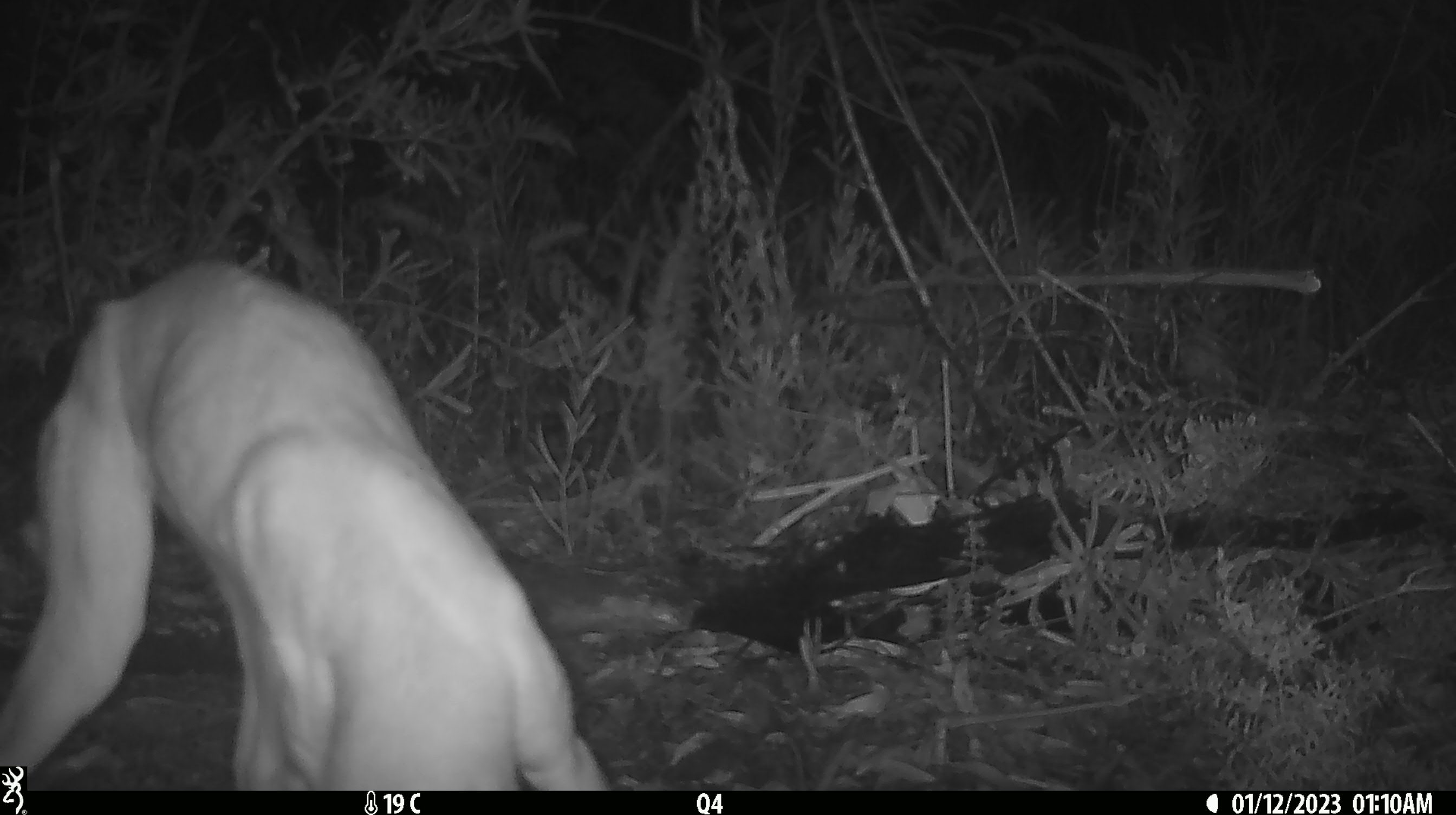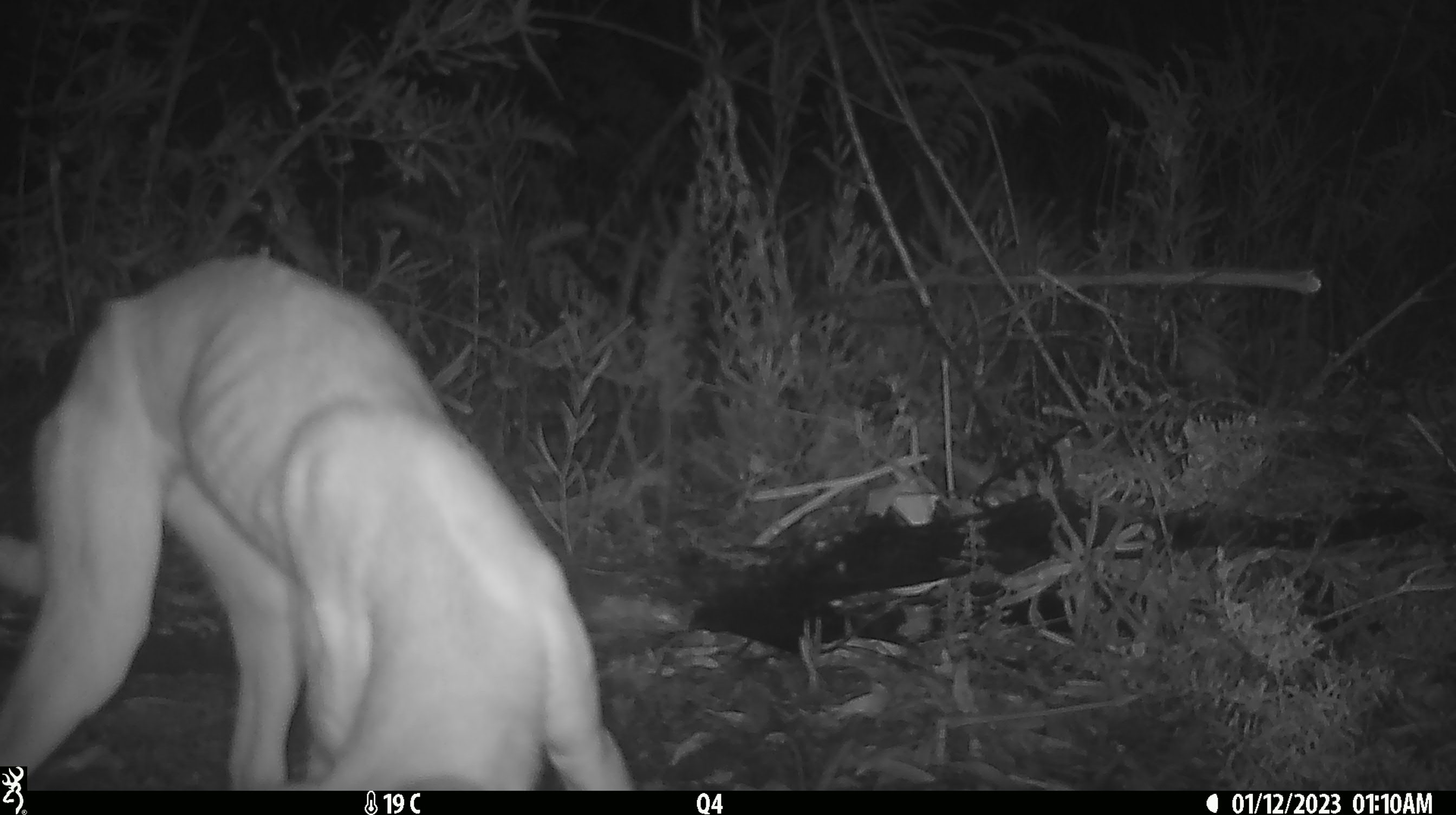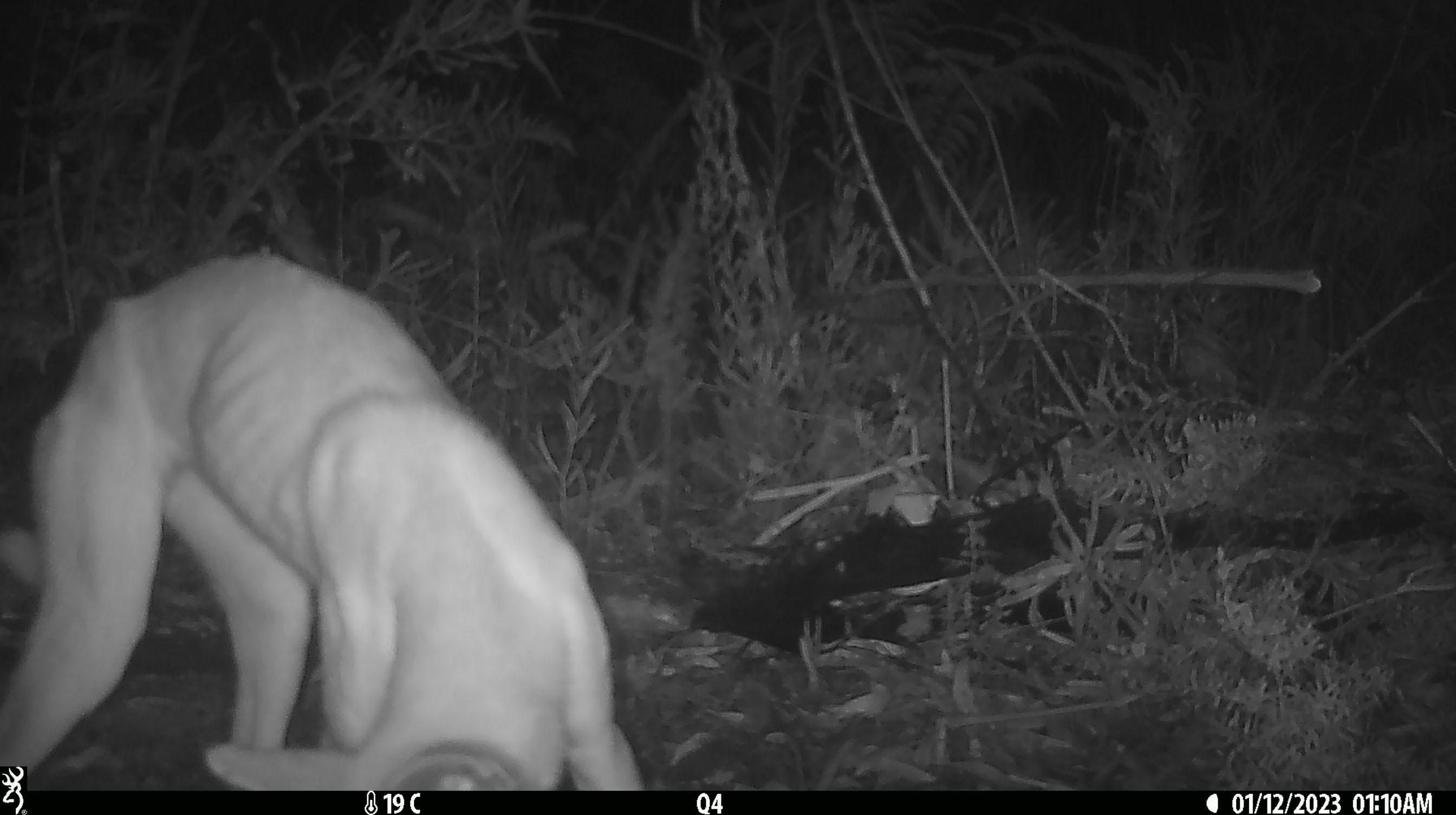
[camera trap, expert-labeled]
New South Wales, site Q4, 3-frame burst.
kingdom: Animalia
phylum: Chordata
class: Mammalia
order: Carnivora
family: Canidae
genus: Canis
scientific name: Canis familiaris dingo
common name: dingo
Dingo (Canis familiaris dingo).